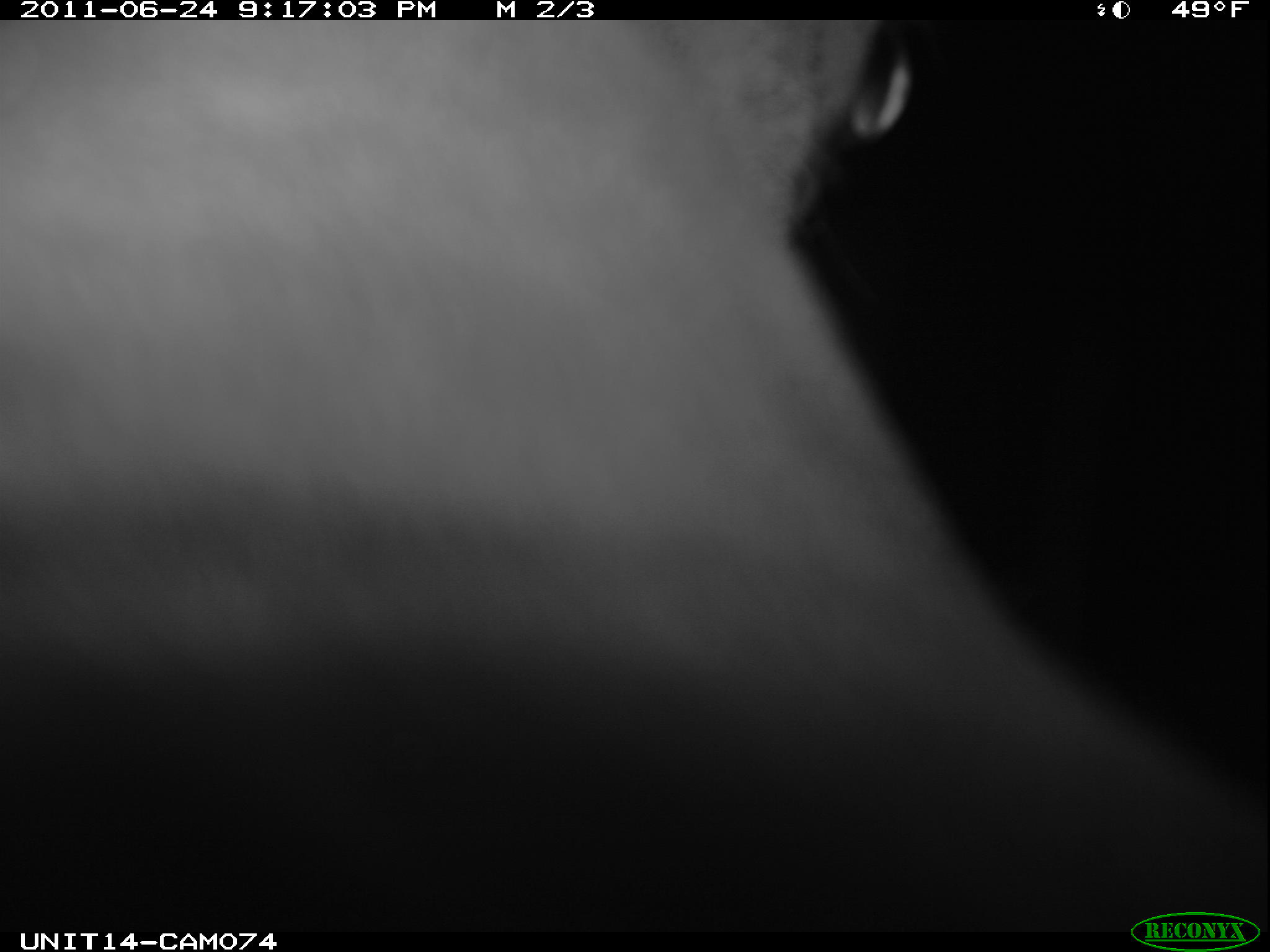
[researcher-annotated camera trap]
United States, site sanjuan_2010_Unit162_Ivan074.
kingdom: Animalia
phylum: Chordata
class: Mammalia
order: Artiodactyla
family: Cervidae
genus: Cervus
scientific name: Cervus elaphus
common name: red deer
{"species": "Cervus elaphus (red deer)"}